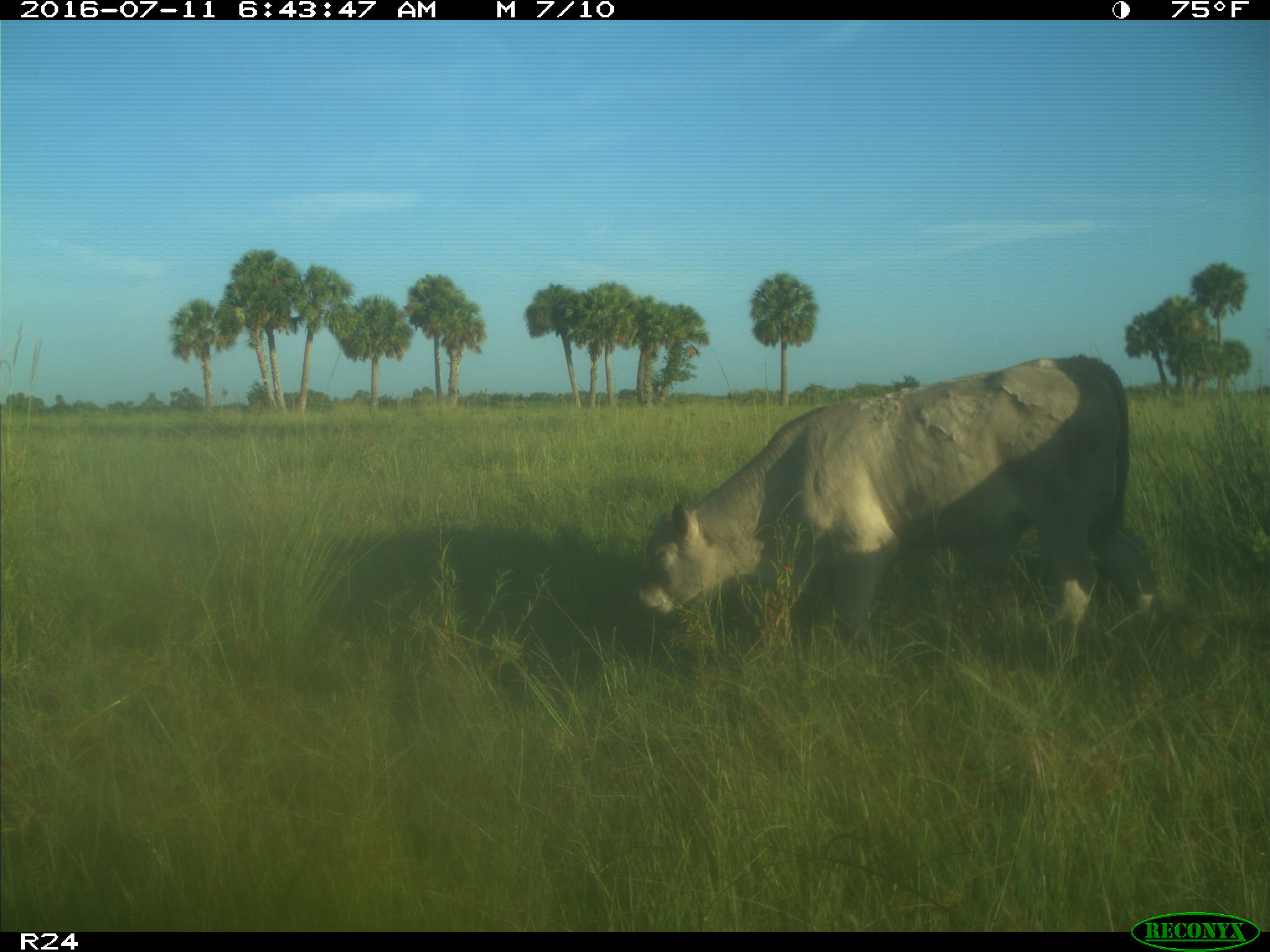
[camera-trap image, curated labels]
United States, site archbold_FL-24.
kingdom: Animalia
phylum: Chordata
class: Mammalia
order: Artiodactyla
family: Bovidae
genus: Bos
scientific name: Bos taurus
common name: domestic cow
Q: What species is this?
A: Bos taurus (domestic cow).